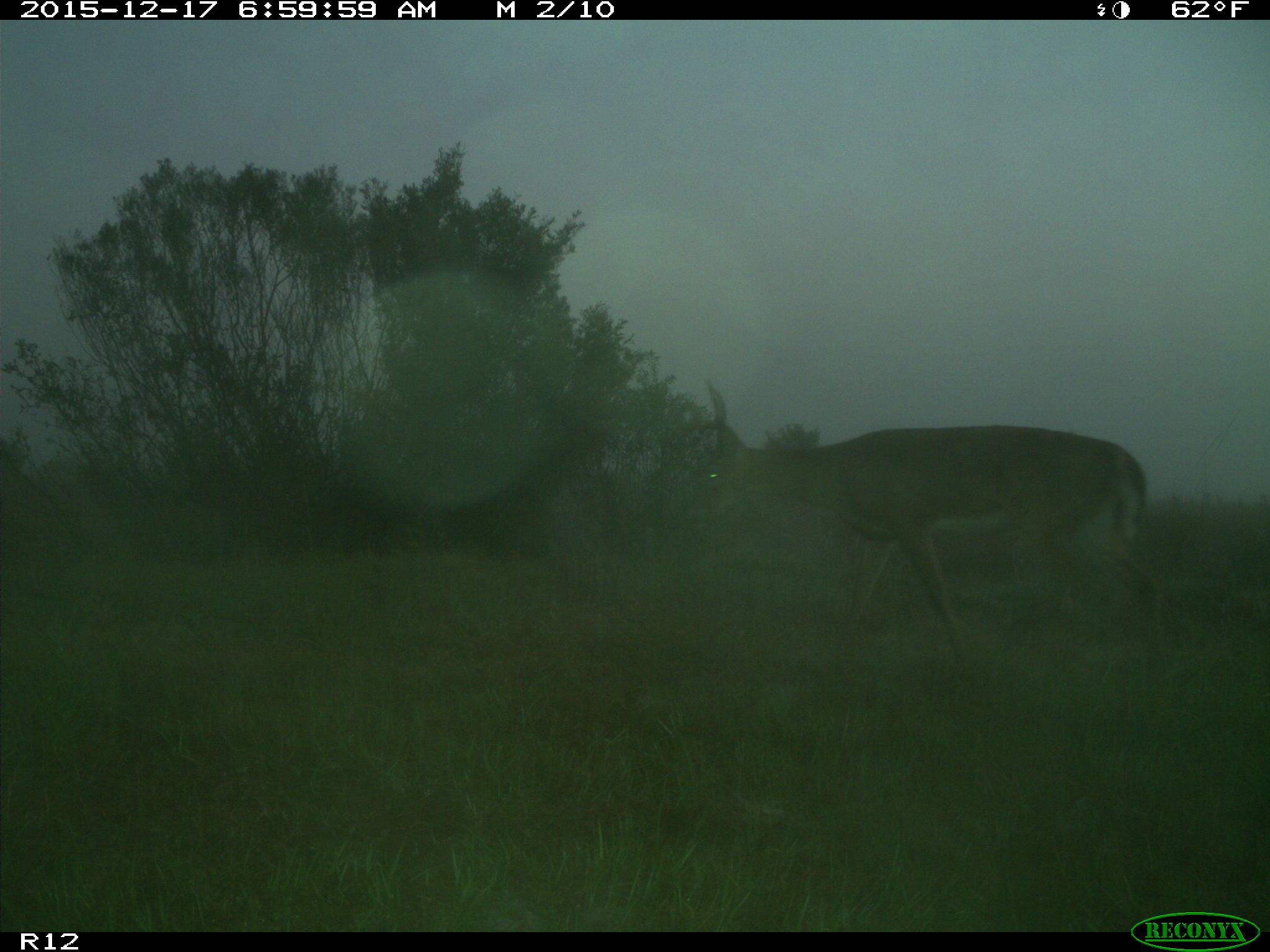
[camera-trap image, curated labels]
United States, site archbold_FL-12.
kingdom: Animalia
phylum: Chordata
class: Mammalia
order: Artiodactyla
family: Cervidae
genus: Odocoileus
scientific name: Odocoileus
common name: deer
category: unidentified deer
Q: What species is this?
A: Unidentified deer (deer) (Odocoileus).